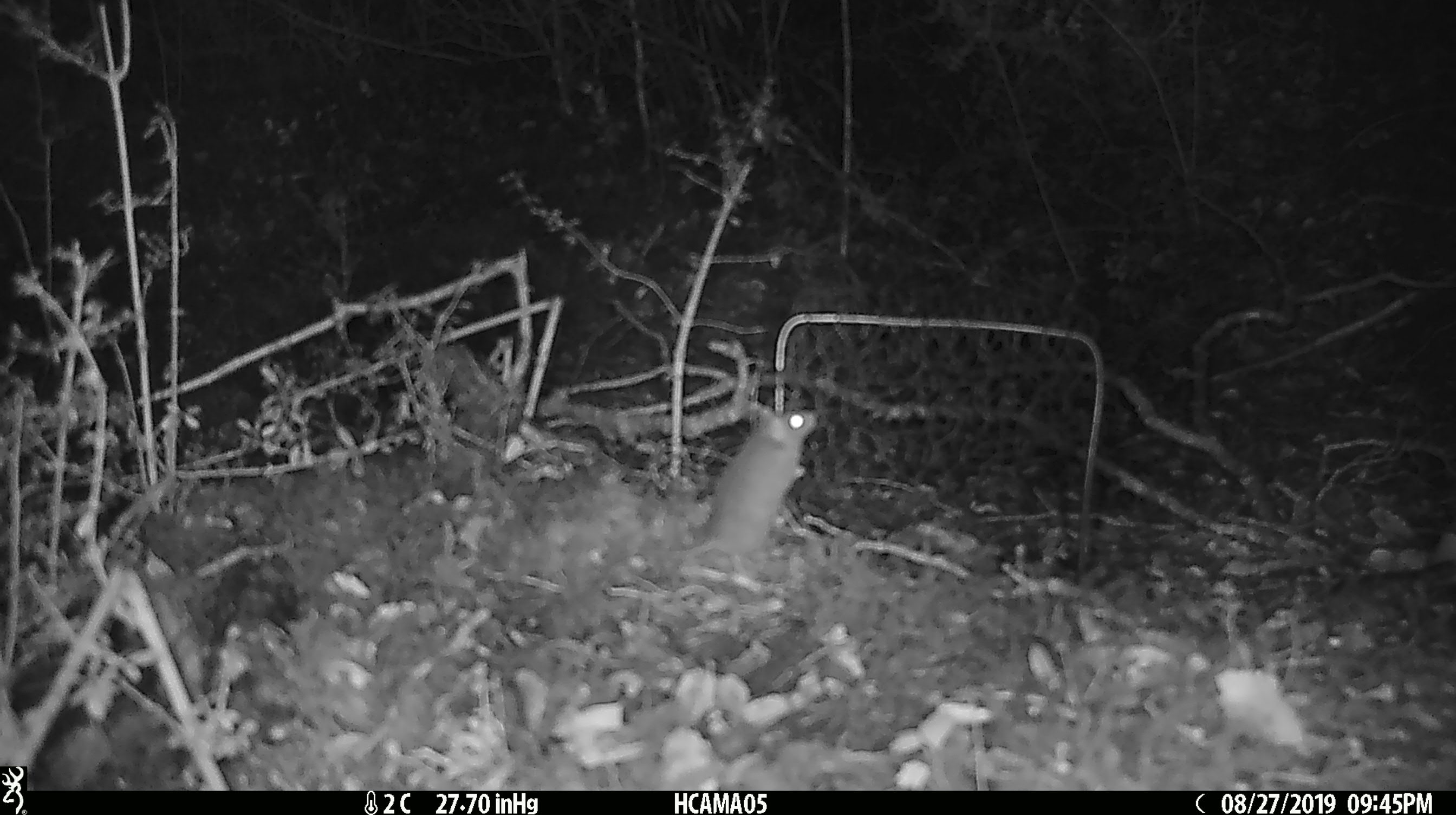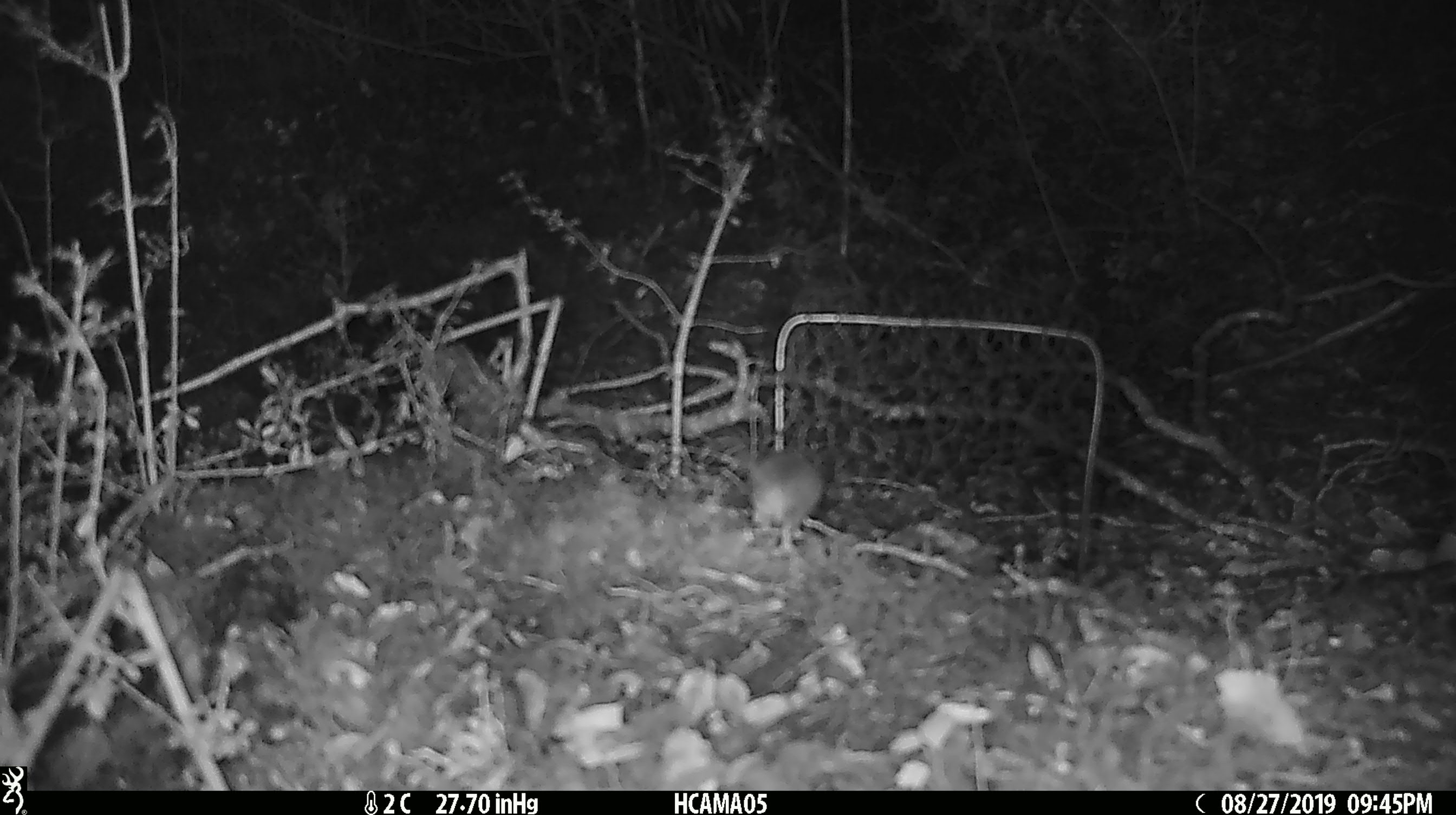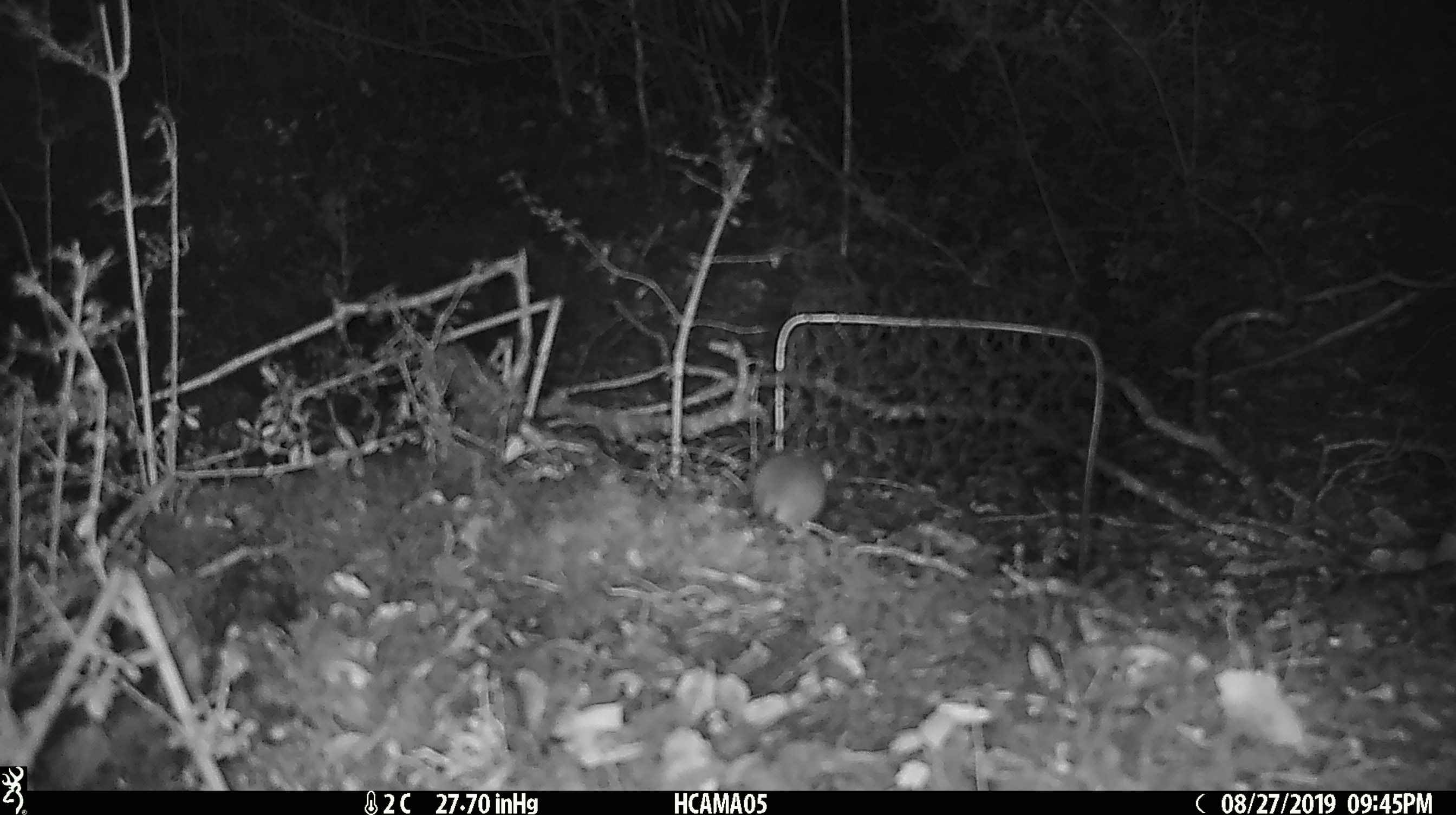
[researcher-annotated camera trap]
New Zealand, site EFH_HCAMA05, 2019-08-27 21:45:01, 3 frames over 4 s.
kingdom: Animalia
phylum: Chordata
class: Mammalia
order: Rodentia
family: Muridae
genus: Mus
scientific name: Mus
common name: mouse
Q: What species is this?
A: Mouse (Mus).